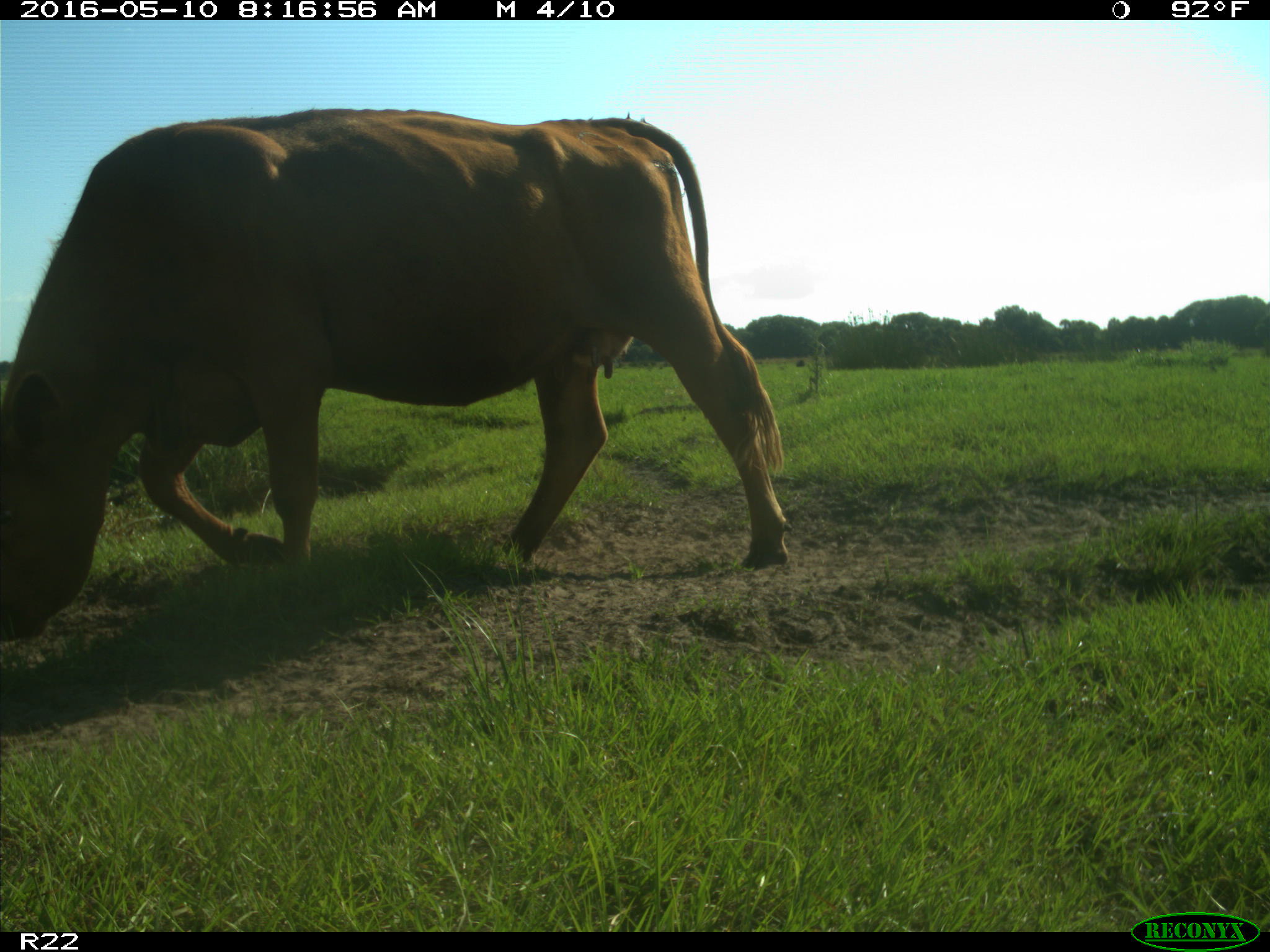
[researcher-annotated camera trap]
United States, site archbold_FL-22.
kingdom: Animalia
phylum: Chordata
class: Mammalia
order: Artiodactyla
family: Bovidae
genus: Bos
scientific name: Bos taurus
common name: domestic cow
Bos taurus (domestic cow).